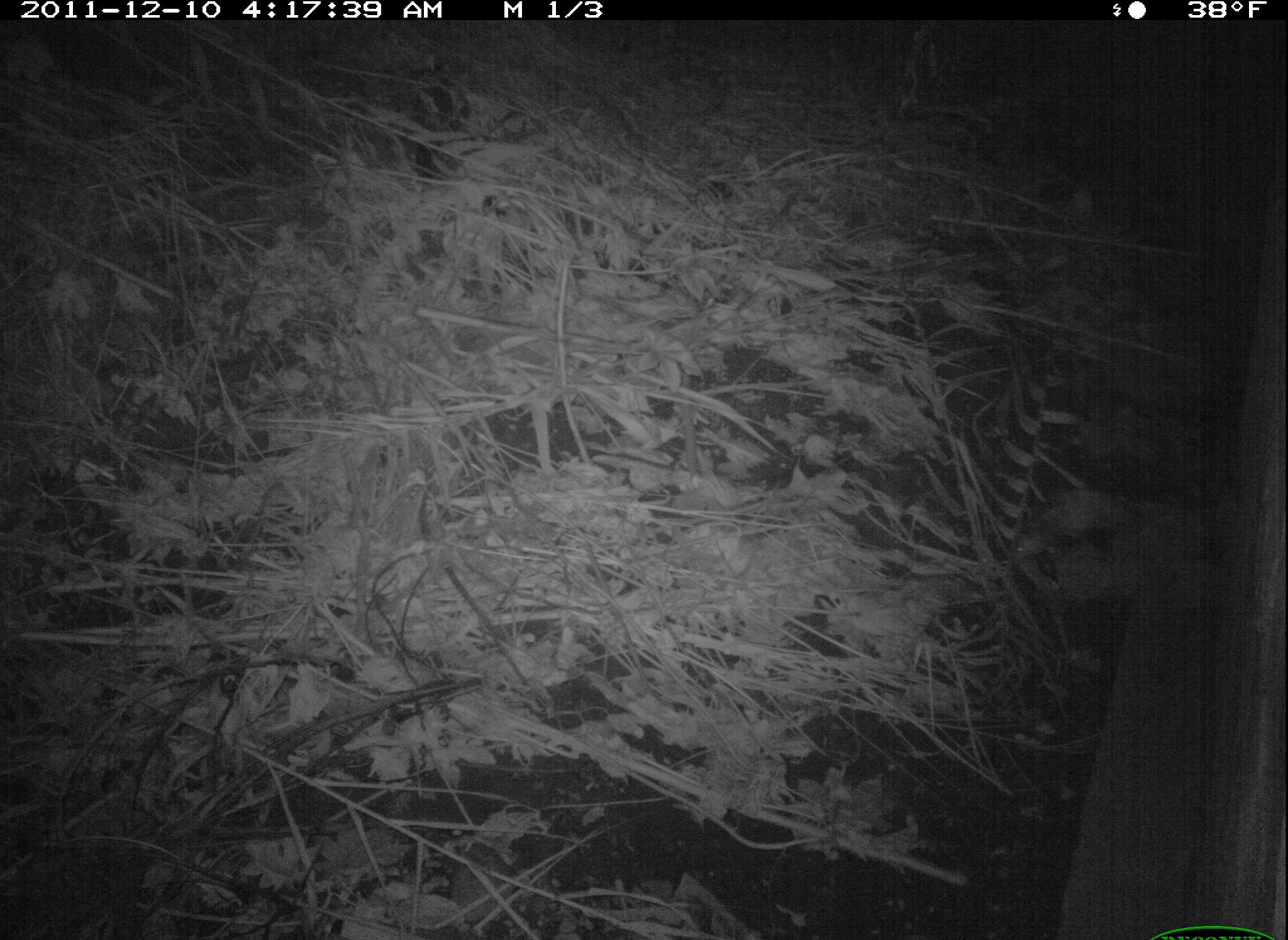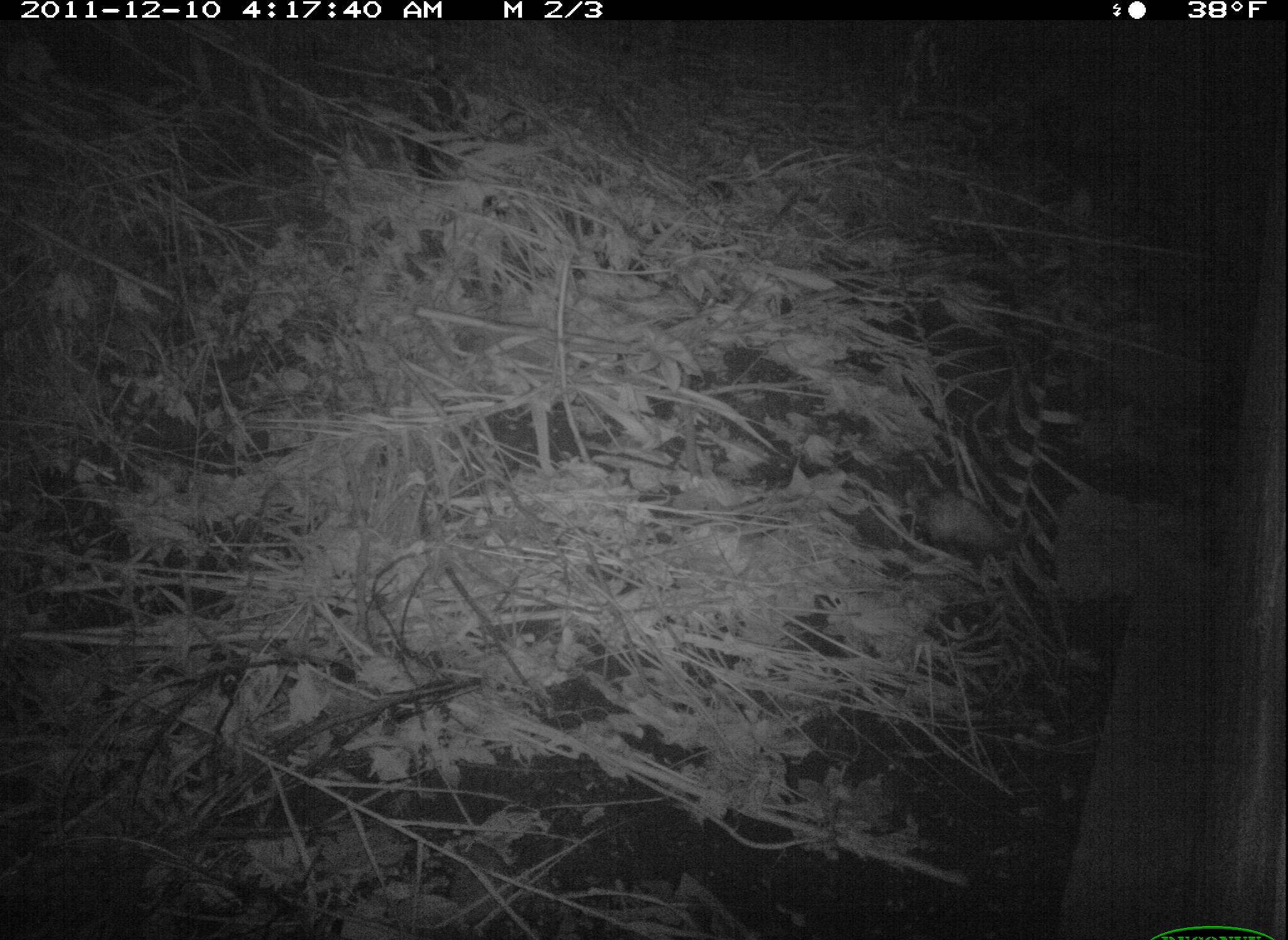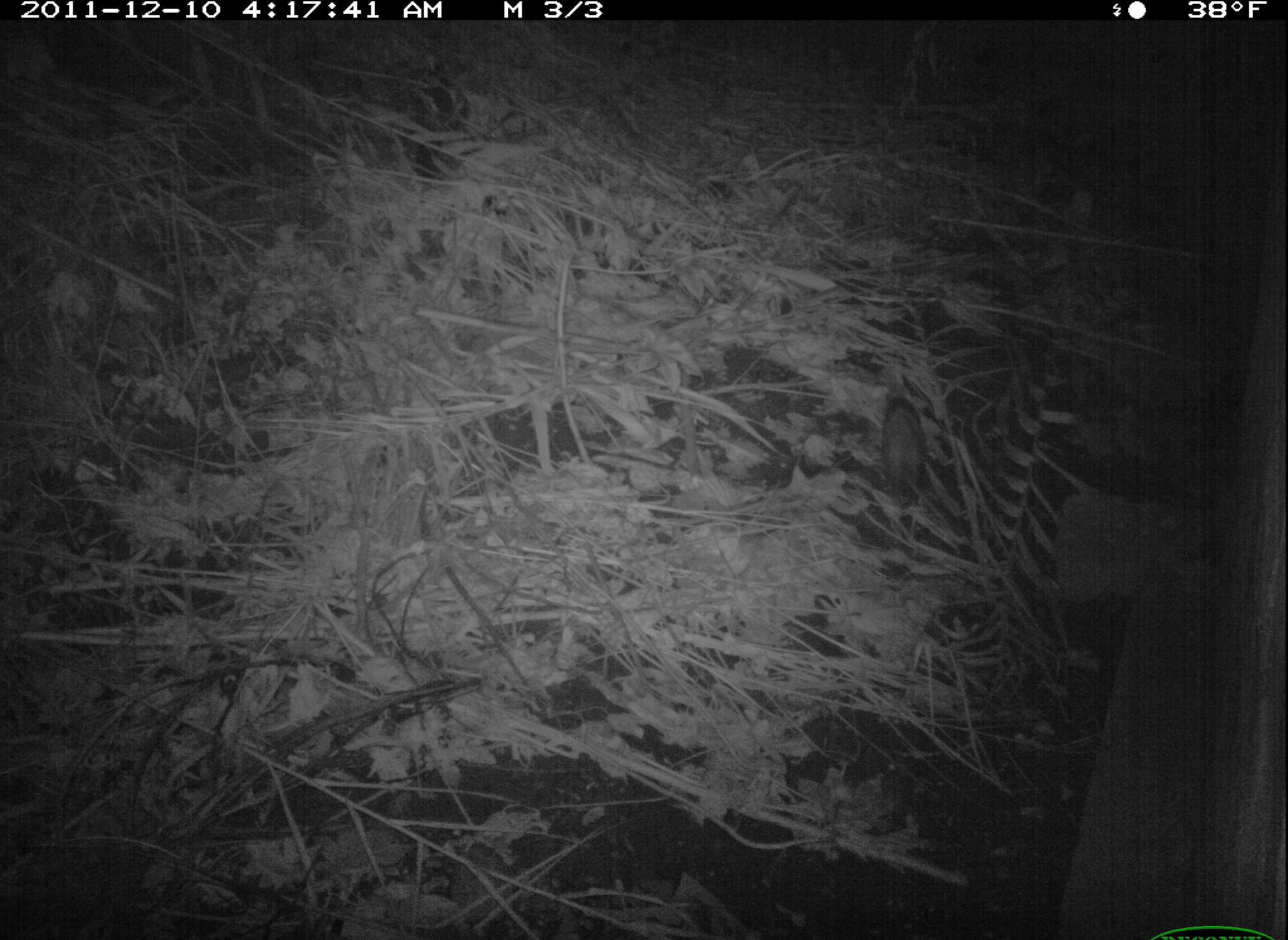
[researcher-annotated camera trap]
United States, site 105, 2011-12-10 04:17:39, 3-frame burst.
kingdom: Animalia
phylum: Chordata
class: Mammalia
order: Didelphimorphia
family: Didelphidae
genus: Didelphis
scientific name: Didelphis virginiana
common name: virginia opossum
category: opossum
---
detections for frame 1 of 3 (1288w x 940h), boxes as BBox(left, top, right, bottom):
opossum: BBox(969, 451, 1145, 575)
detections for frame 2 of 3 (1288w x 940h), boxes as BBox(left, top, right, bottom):
opossum: BBox(905, 472, 1022, 562)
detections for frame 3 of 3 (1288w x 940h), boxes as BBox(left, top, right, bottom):
opossum: BBox(879, 387, 932, 517)